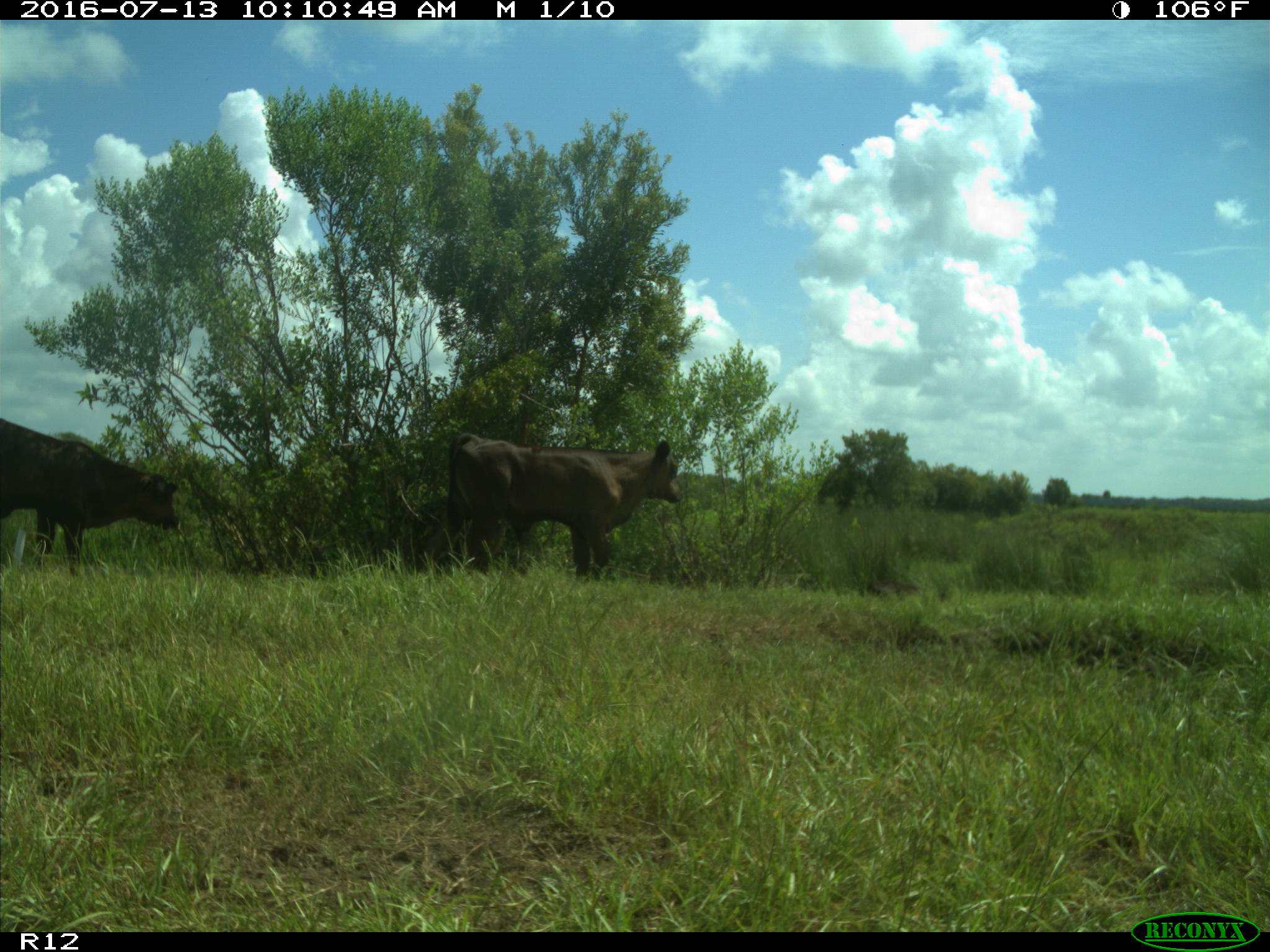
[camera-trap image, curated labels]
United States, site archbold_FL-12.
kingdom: Animalia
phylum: Chordata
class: Mammalia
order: Artiodactyla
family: Bovidae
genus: Bos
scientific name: Bos taurus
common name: domestic cow